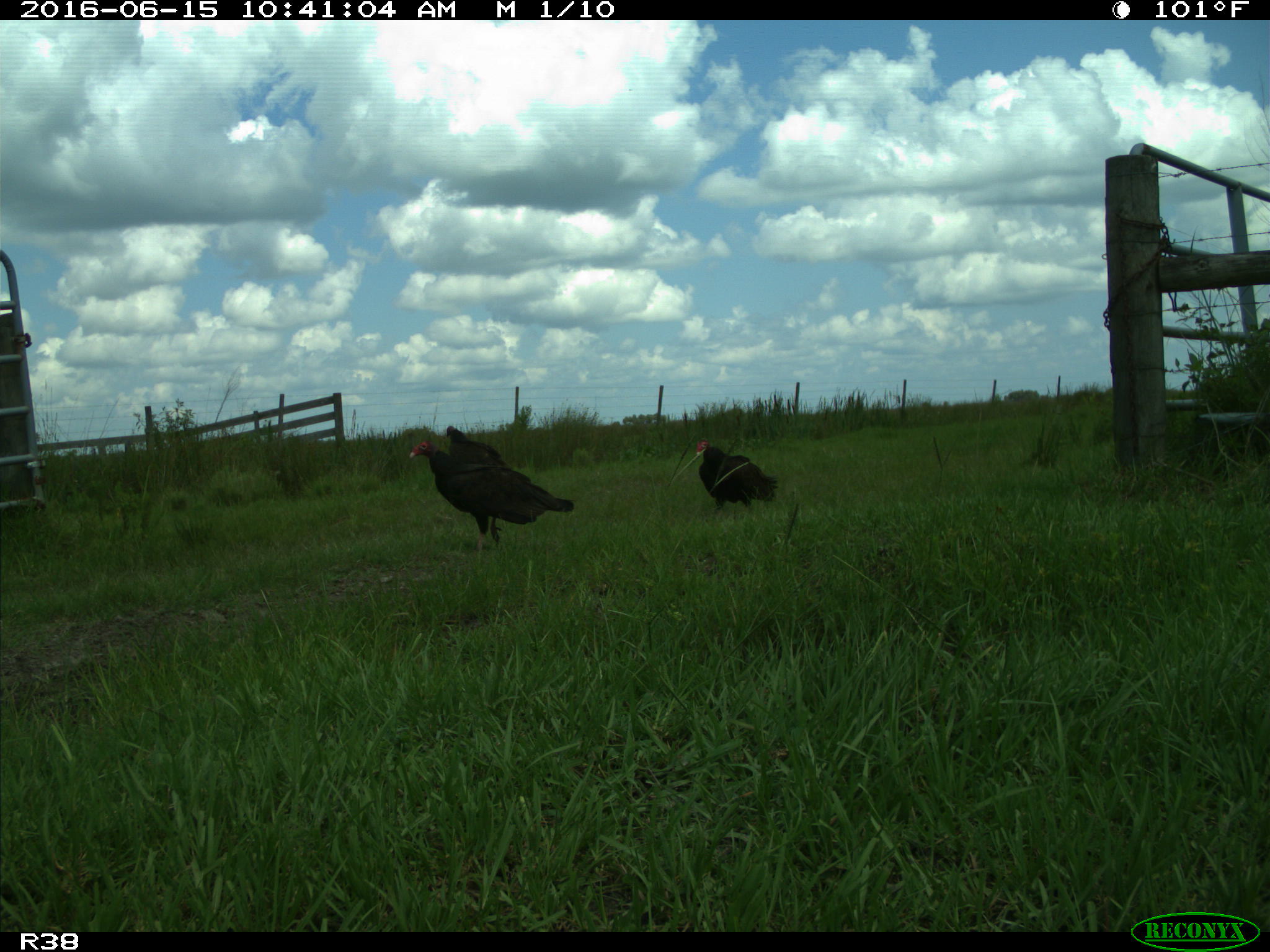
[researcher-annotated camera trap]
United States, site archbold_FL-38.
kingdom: Animalia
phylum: Chordata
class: Aves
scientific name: Aves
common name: birds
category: unidentified bird